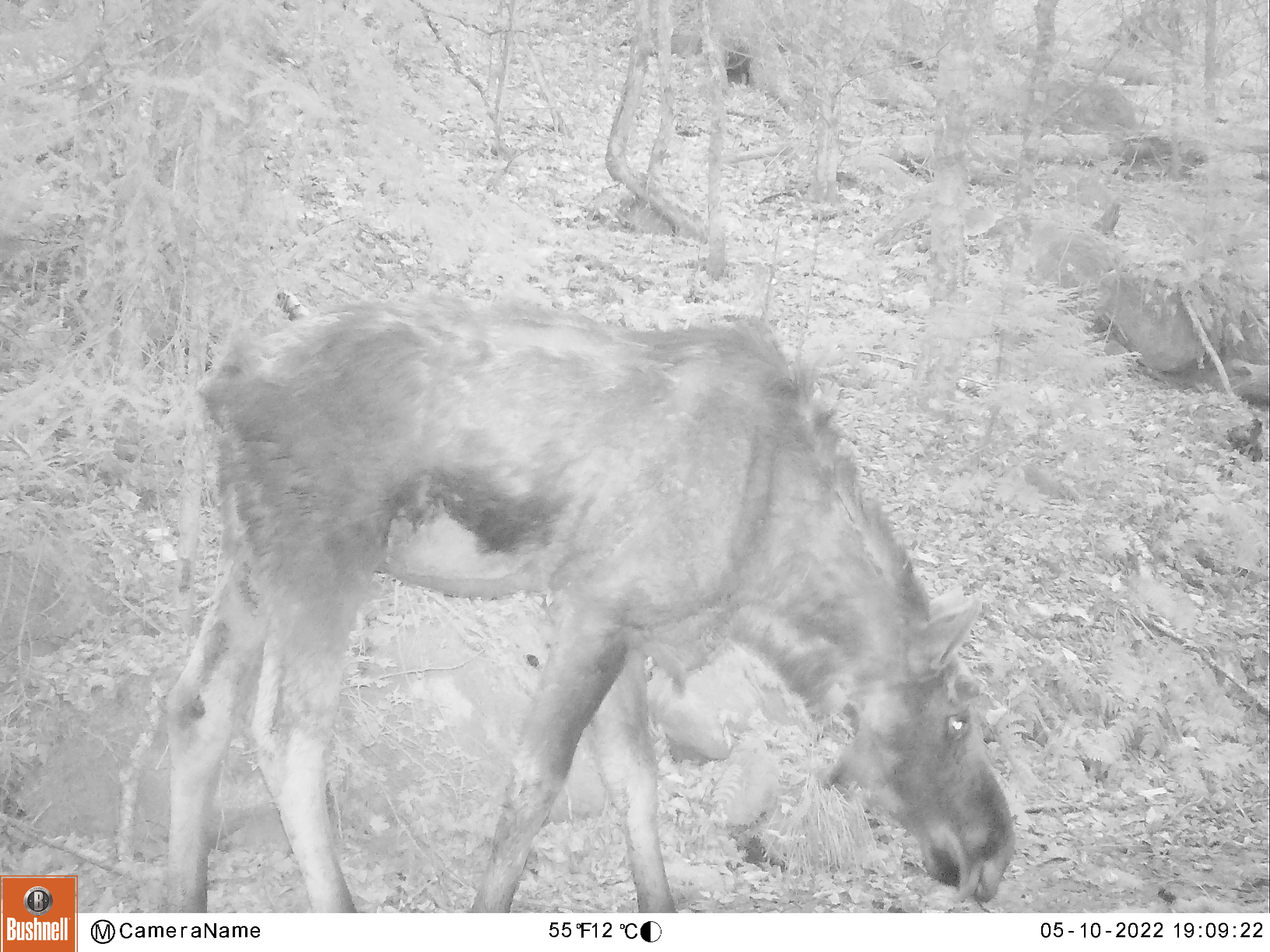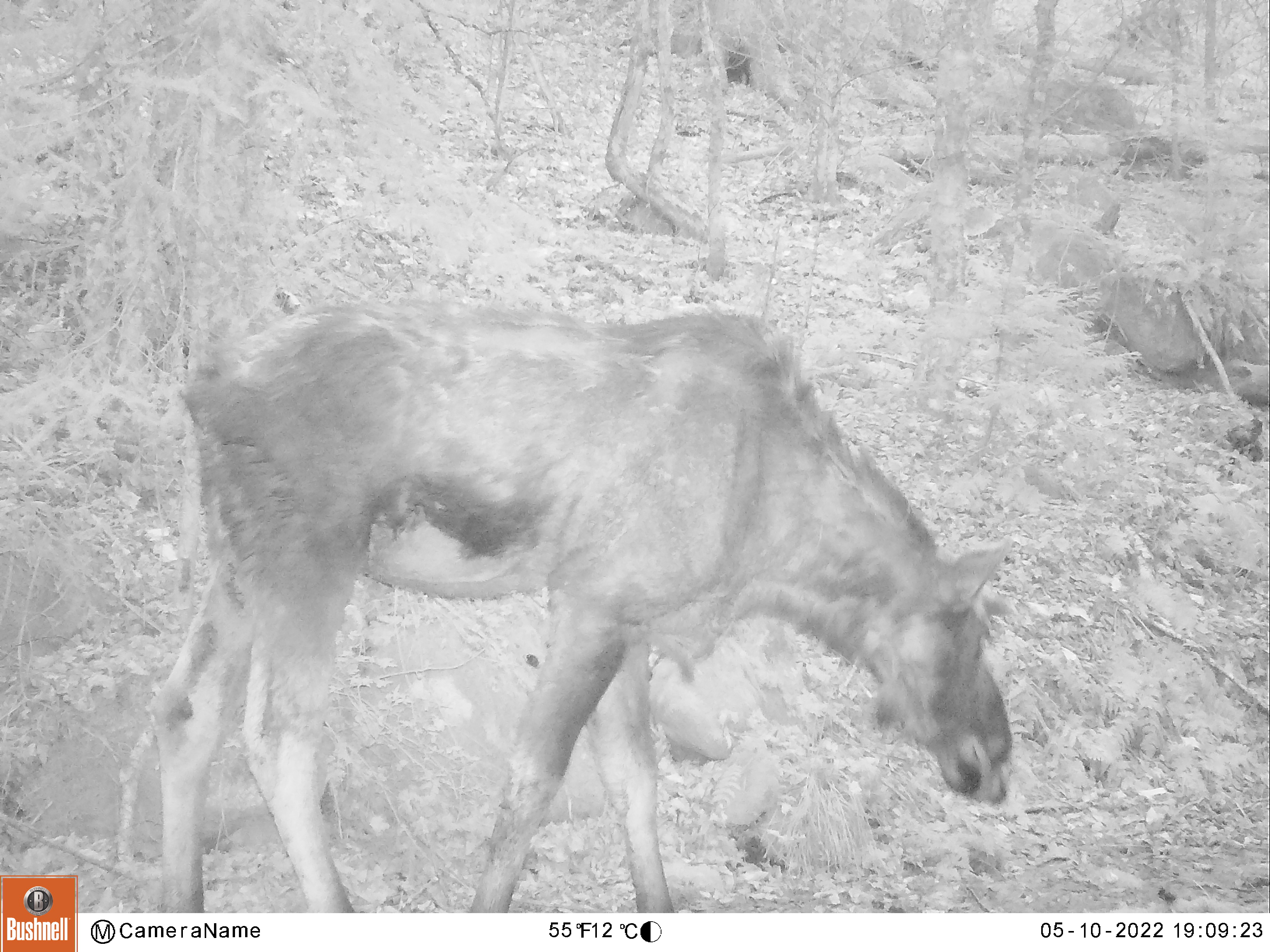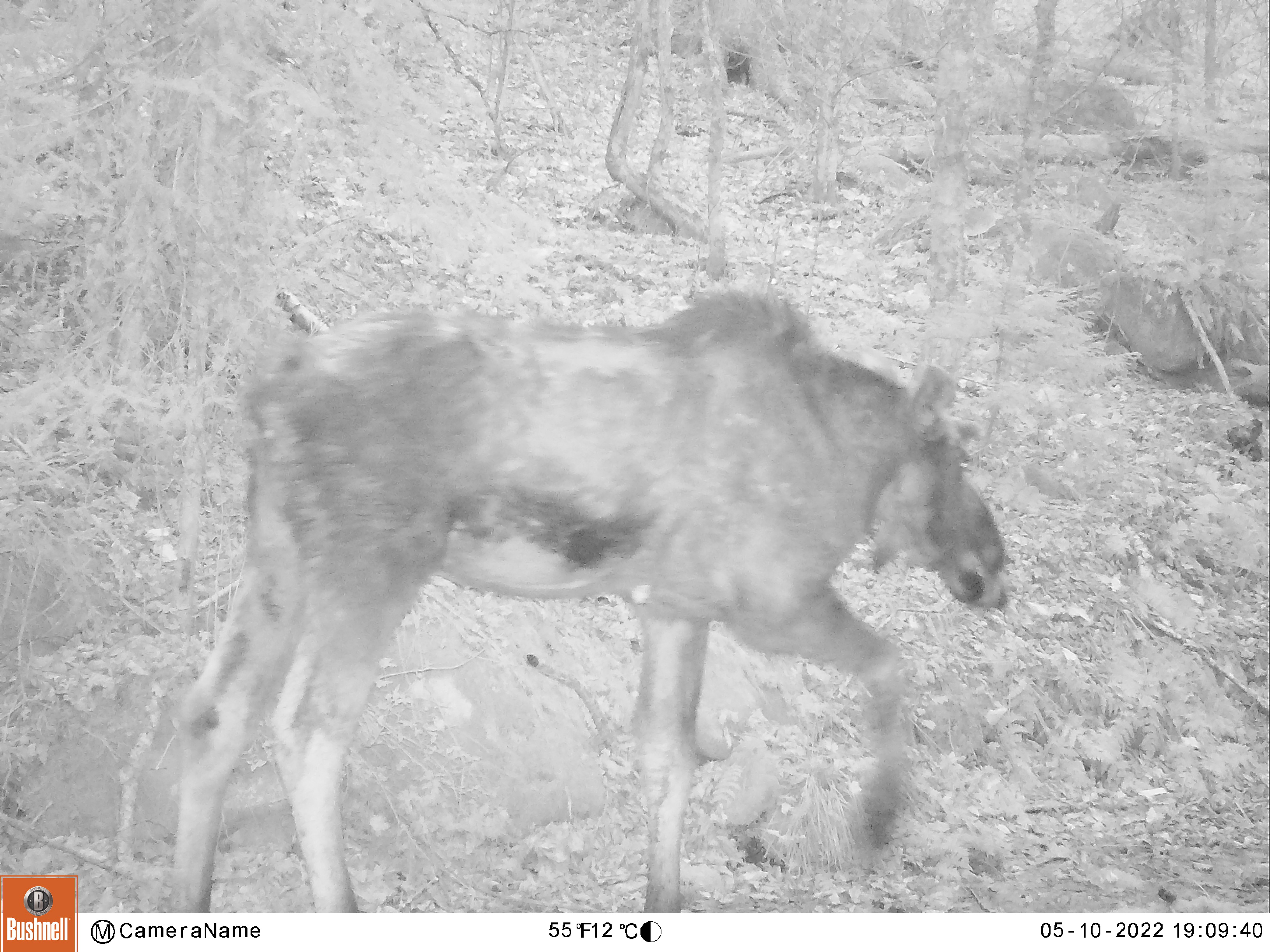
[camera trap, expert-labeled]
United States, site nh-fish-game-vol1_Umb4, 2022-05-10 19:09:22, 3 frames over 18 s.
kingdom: Animalia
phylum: Chordata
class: Mammalia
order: Artiodactyla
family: Cervidae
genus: Alces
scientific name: Alces alces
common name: moose